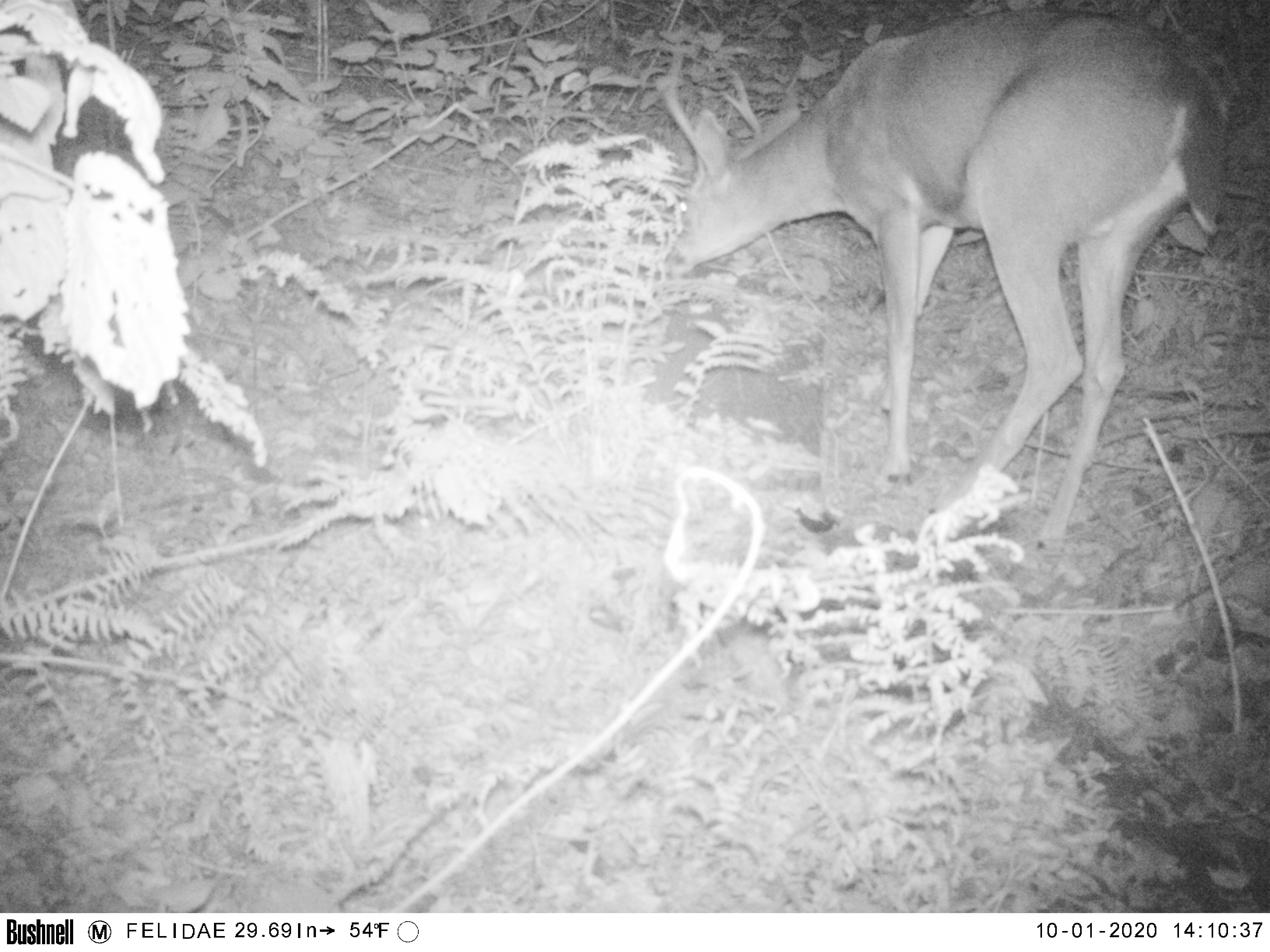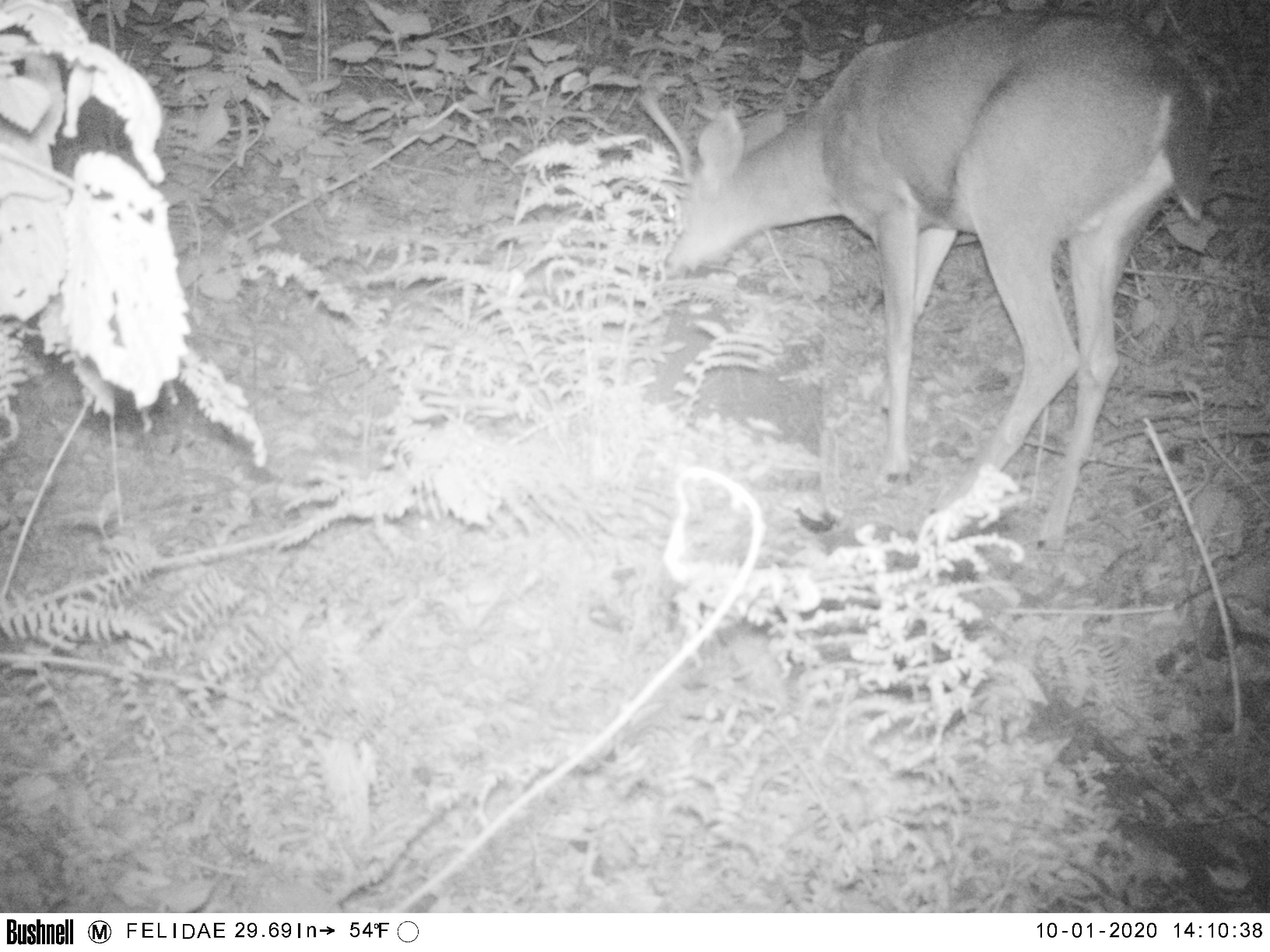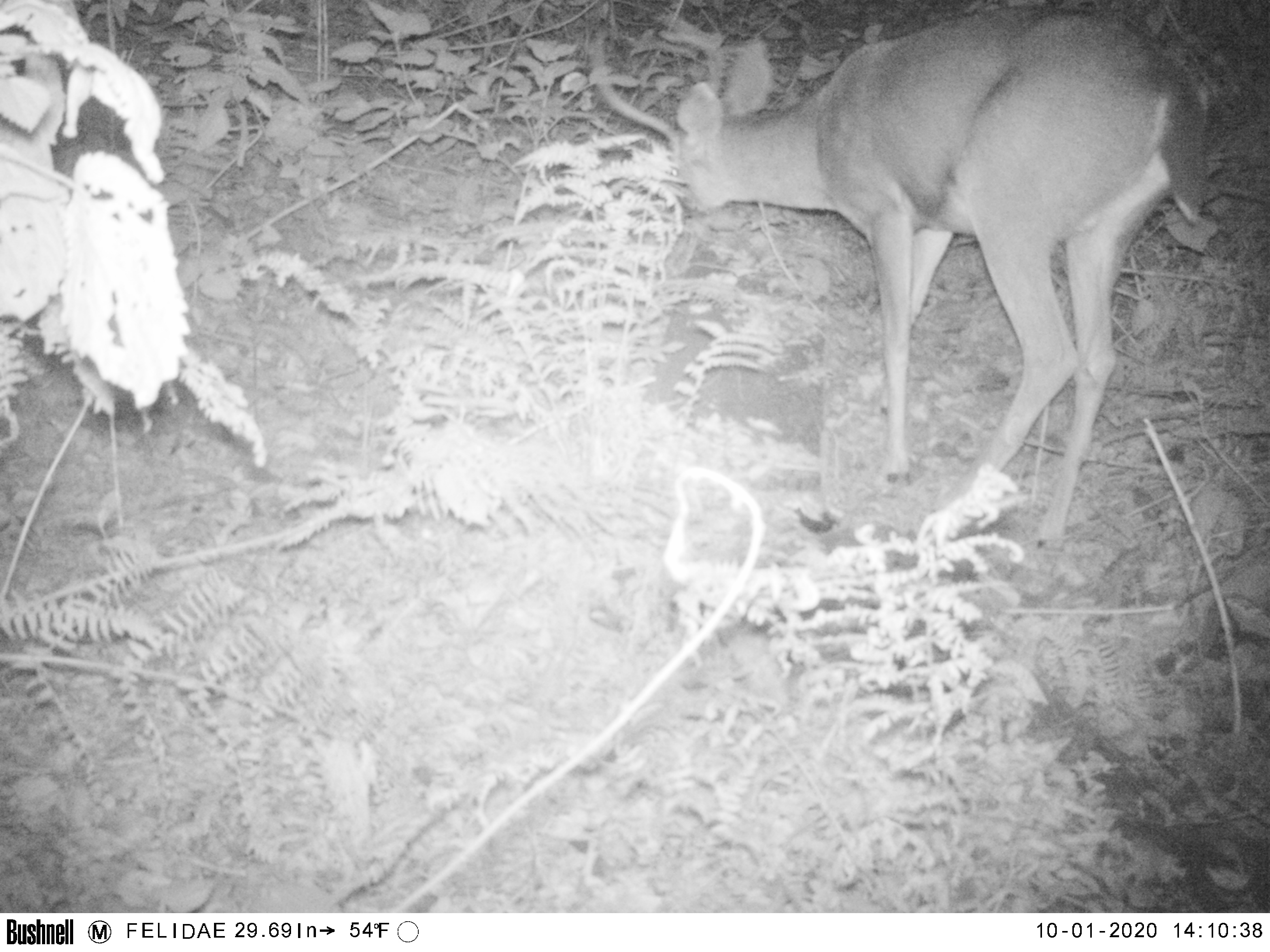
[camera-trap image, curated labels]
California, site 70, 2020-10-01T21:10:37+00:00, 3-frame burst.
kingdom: Animalia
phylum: Chordata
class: Mammalia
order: Artiodactyla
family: Cervidae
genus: Odocoileus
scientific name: Odocoileus hemionus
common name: mule deer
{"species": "mule deer (Odocoileus hemionus)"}